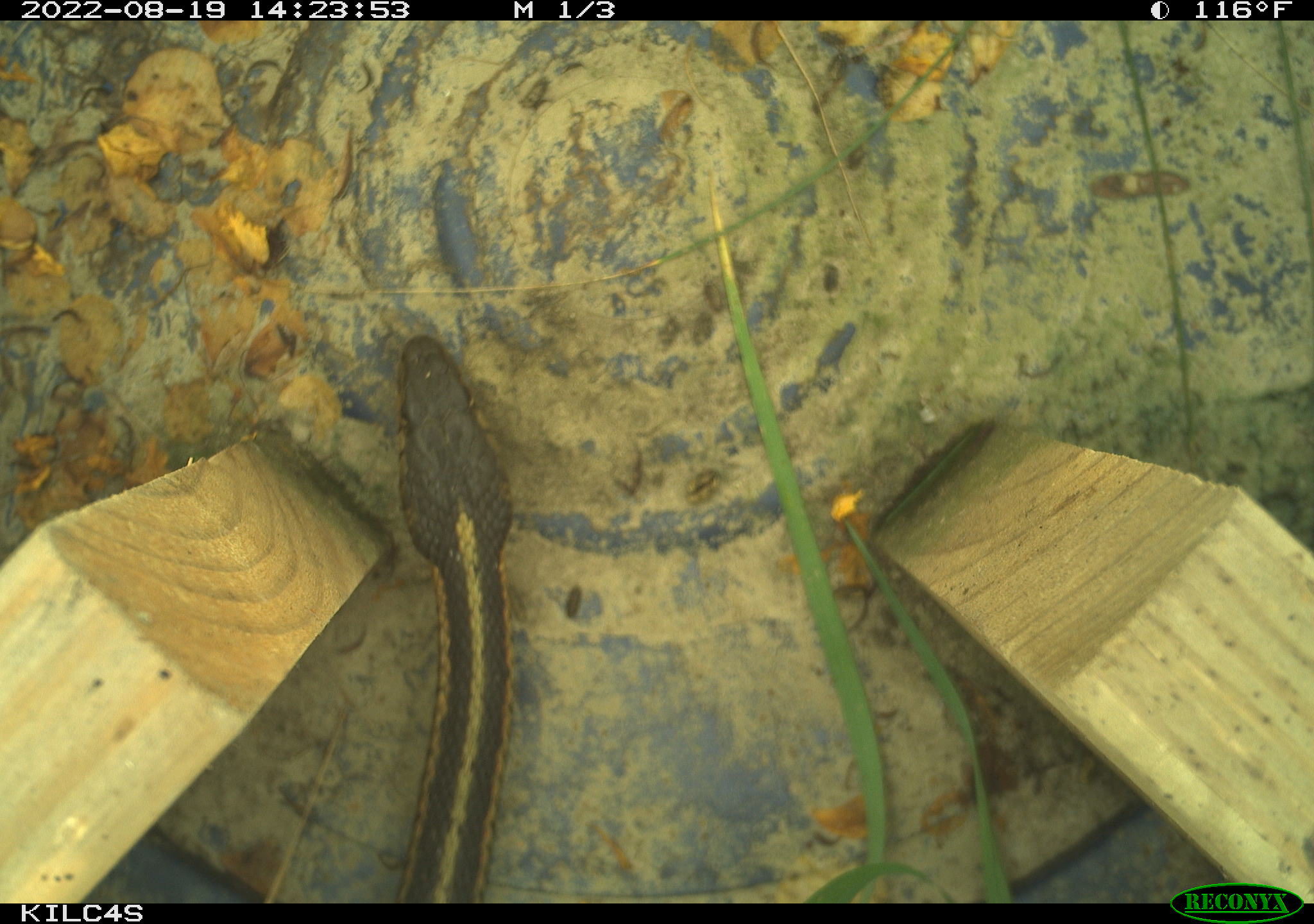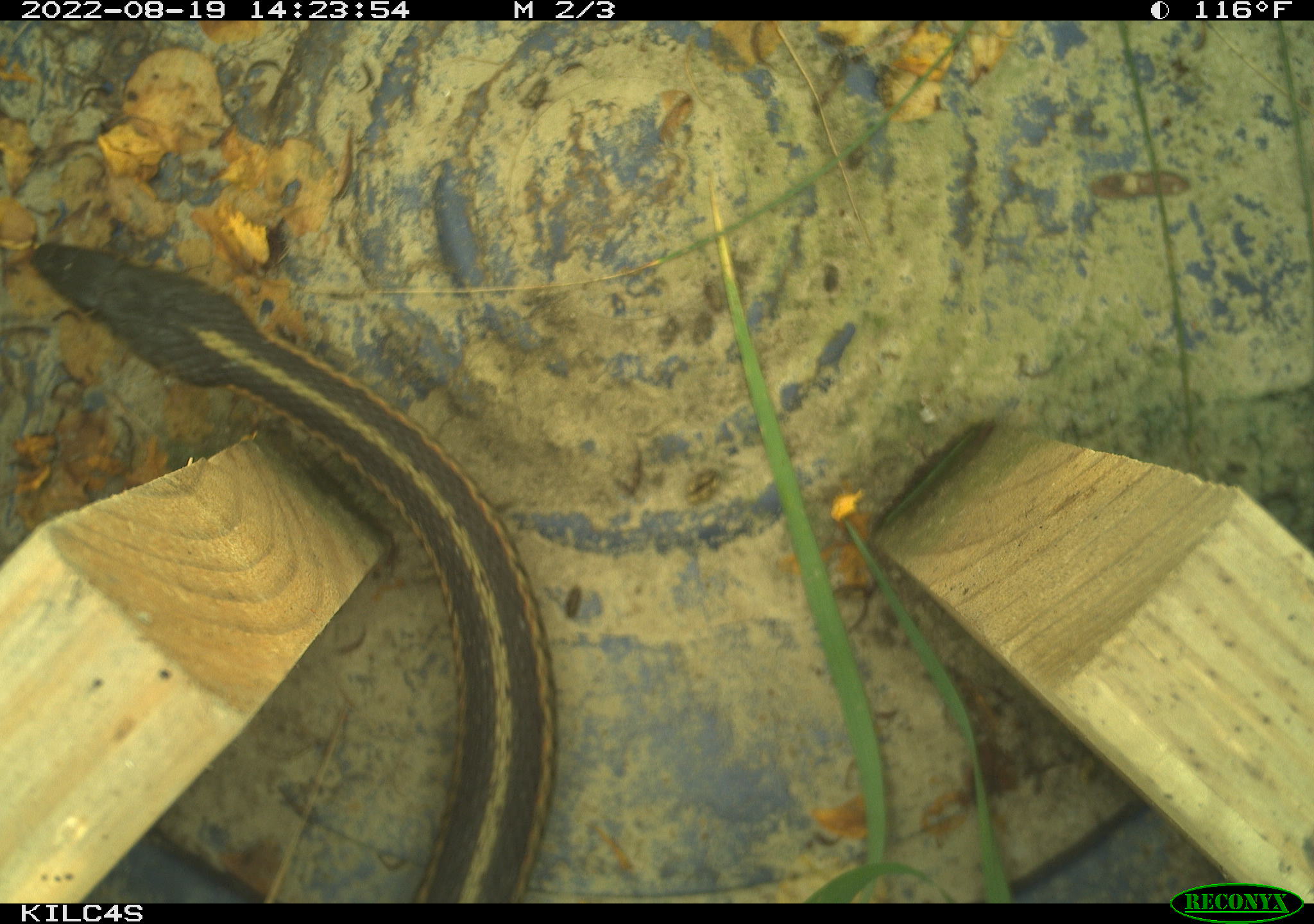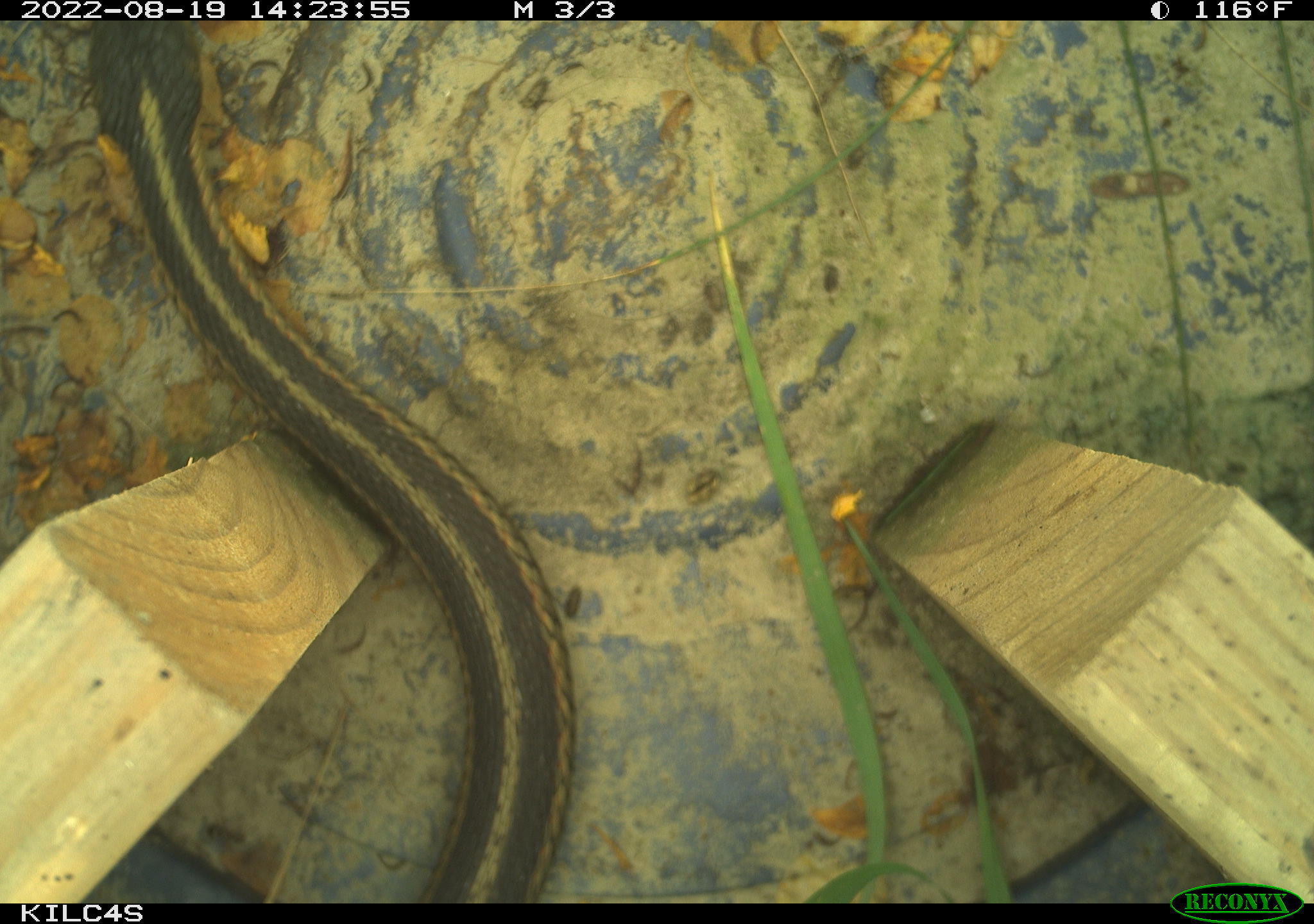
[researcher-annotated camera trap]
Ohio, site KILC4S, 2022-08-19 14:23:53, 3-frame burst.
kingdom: Animalia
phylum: Chordata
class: Reptilia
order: Squamata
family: Colubridae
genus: Thamnophis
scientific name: Thamnophis sirtalis sirtalis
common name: eastern gartersnake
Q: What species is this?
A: Eastern gartersnake (Thamnophis sirtalis sirtalis).